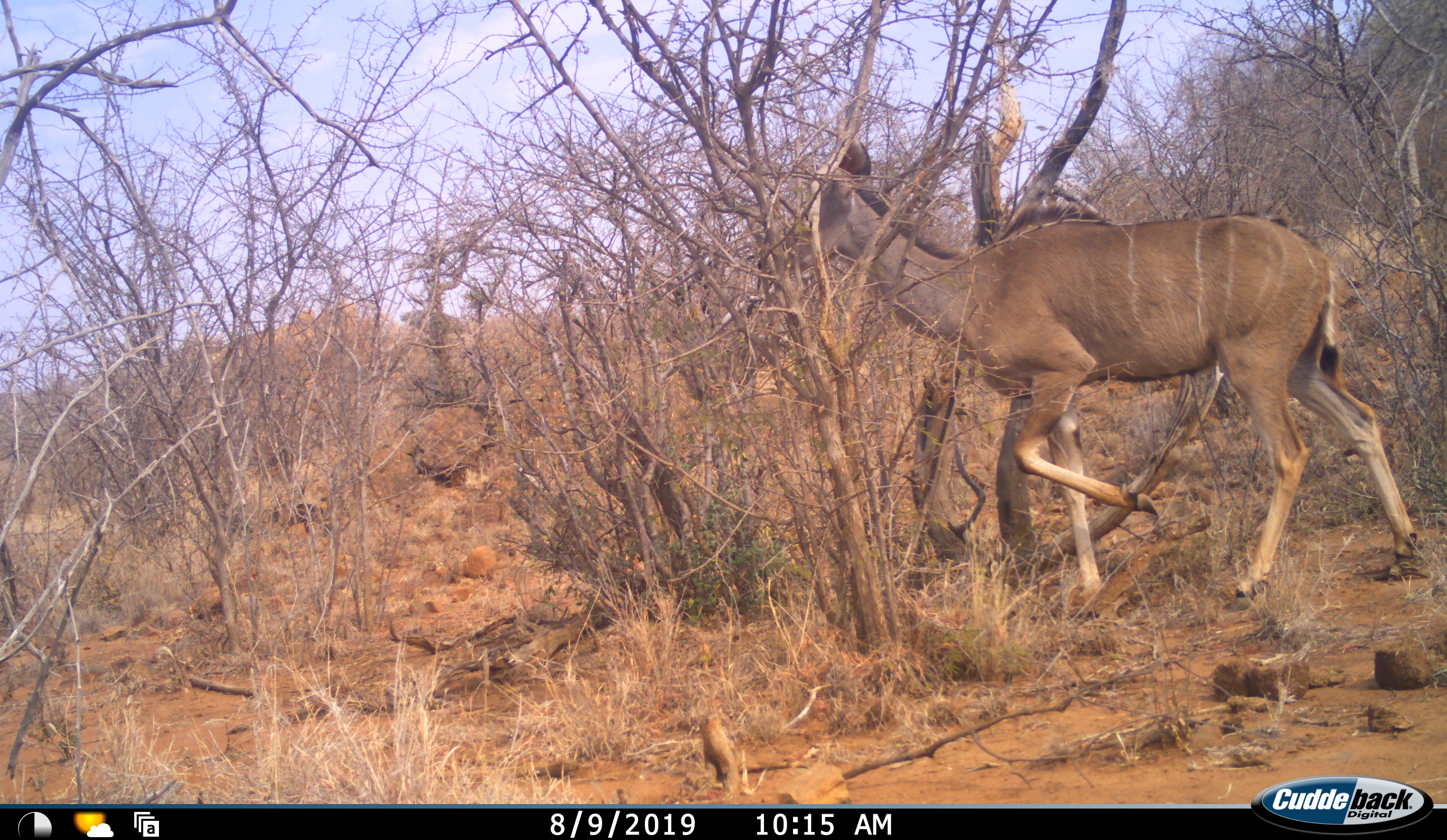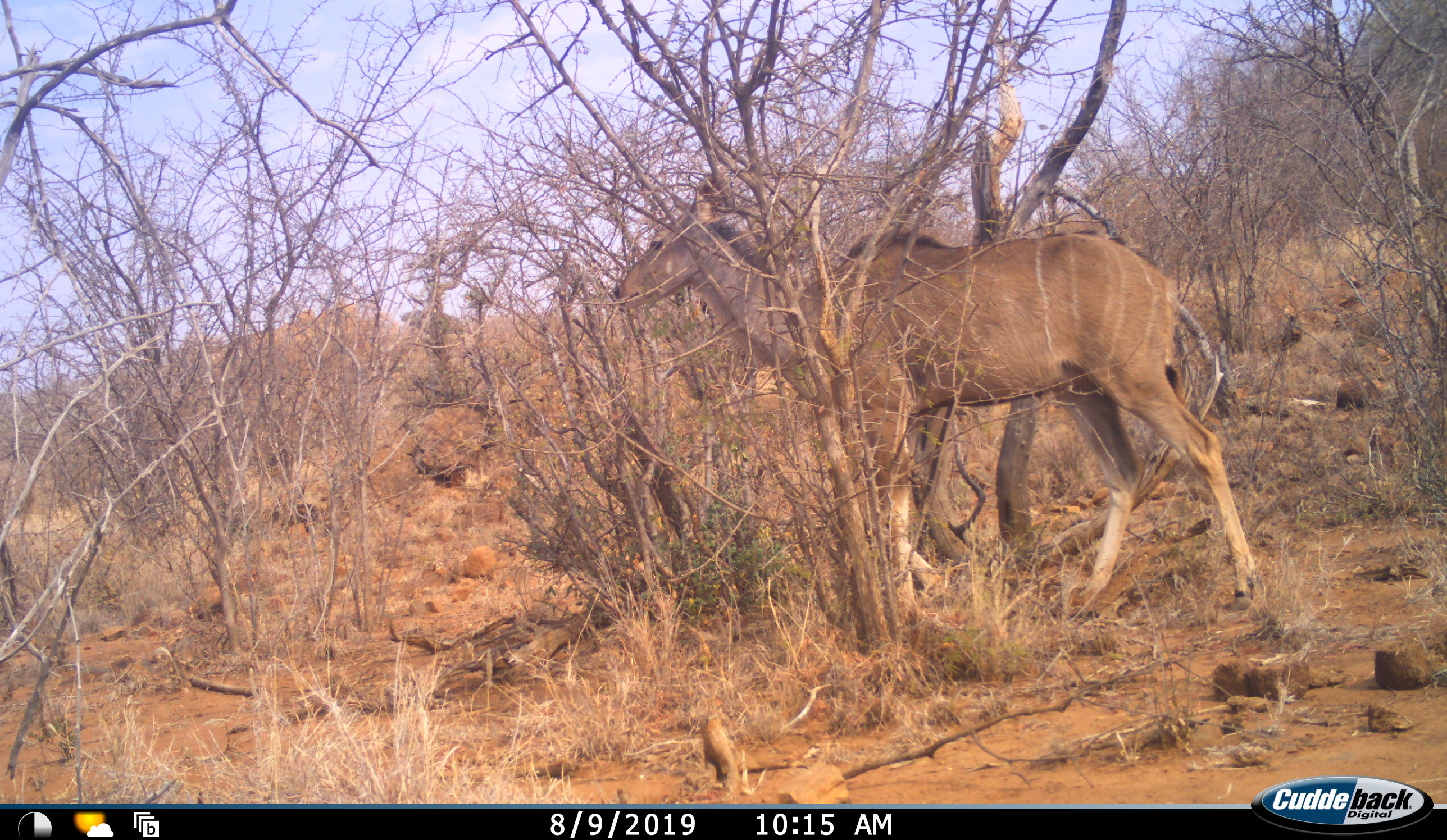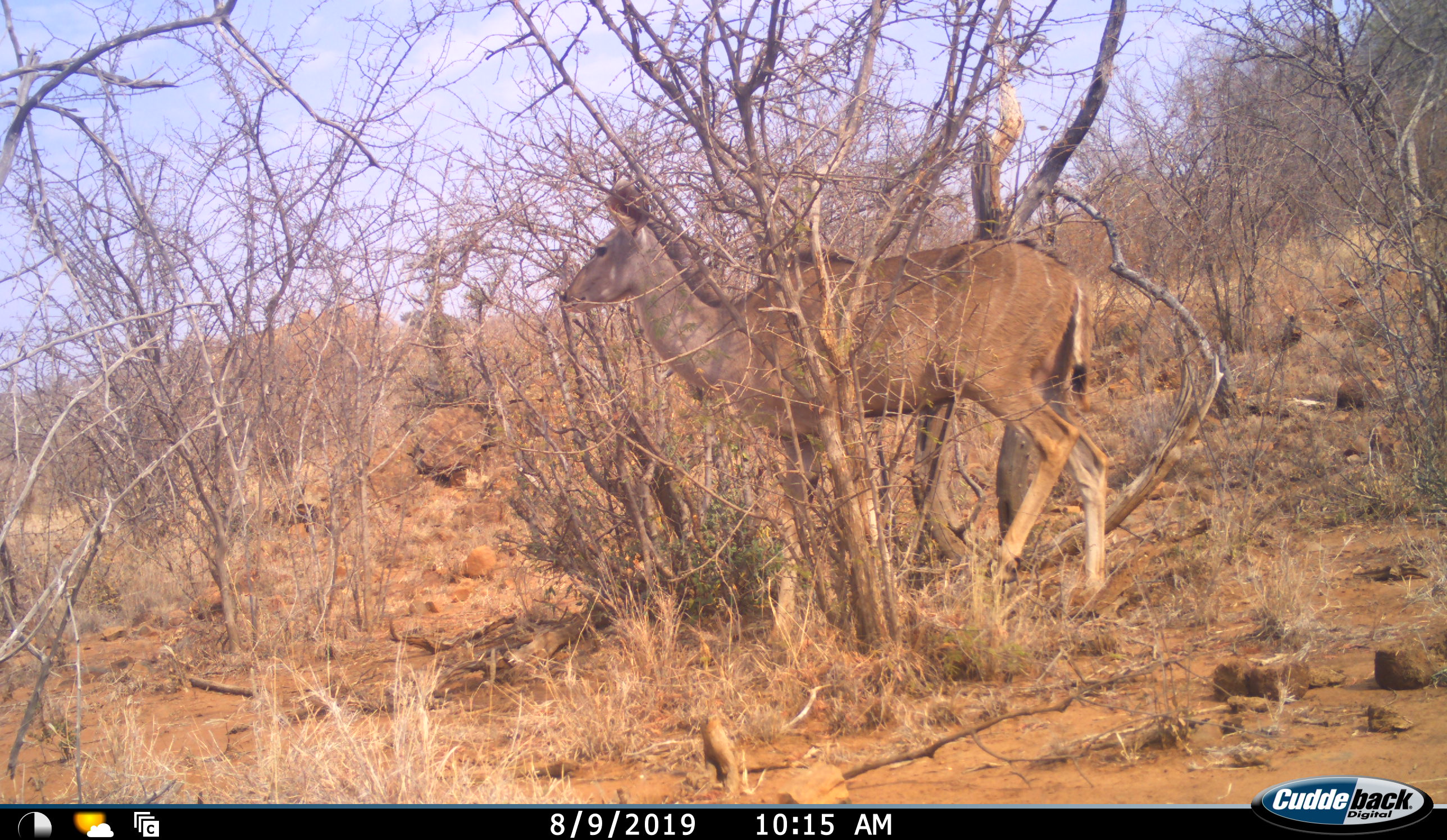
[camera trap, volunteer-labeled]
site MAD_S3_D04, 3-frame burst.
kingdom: Animalia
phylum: Chordata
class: Mammalia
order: Artiodactyla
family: Bovidae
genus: Tragelaphus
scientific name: Tragelaphus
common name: kudu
Kudu (Tragelaphus), count 1. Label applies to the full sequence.